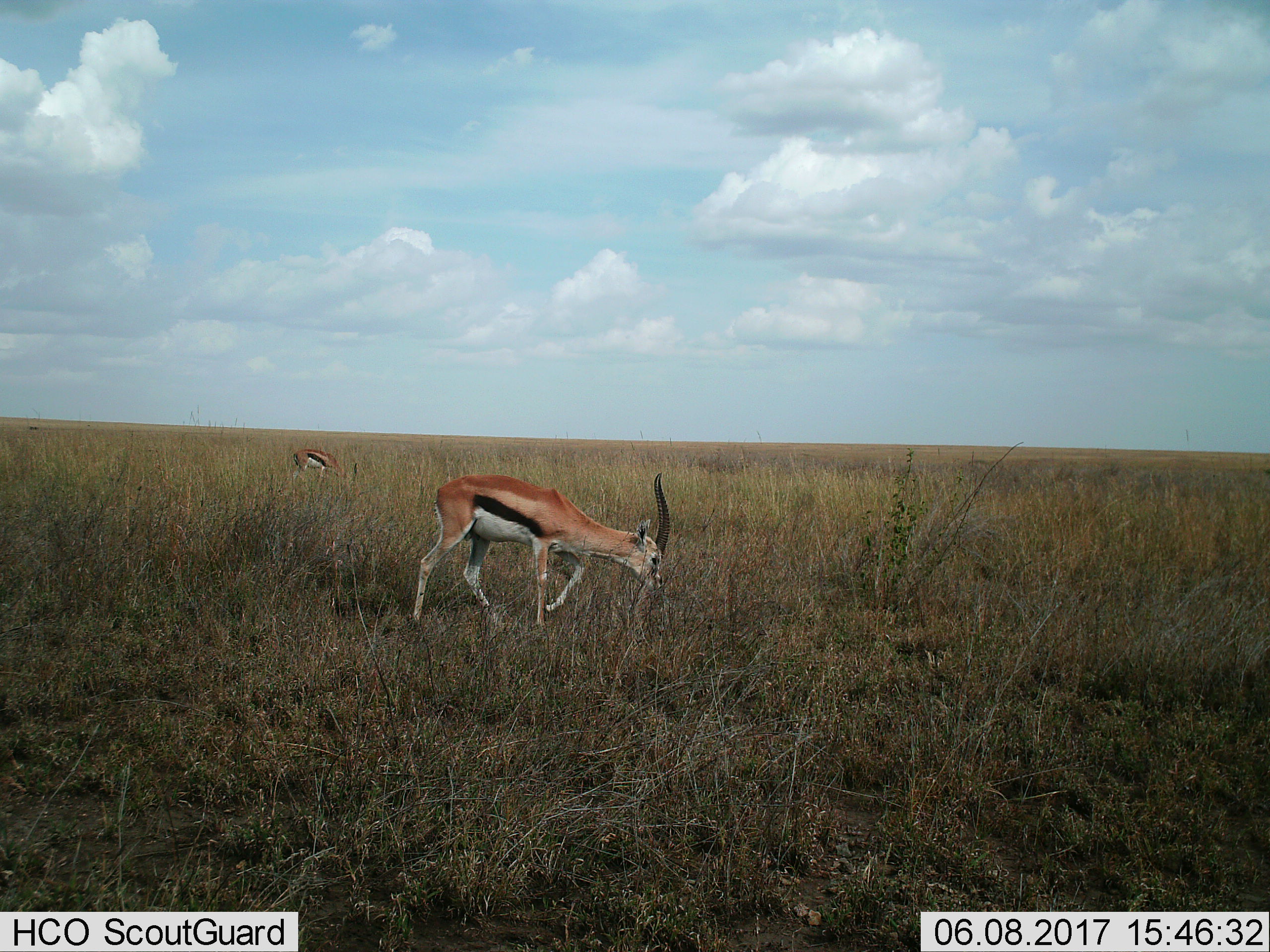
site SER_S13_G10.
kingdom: Animalia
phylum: Chordata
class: Mammalia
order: Artiodactyla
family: Bovidae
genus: Eudorcas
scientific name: Eudorcas thomsonii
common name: thomson's gazelle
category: gazellethomsons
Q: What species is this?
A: Gazellethomsons (thomson's gazelle) (Eudorcas thomsonii).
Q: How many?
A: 2.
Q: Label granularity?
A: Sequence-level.